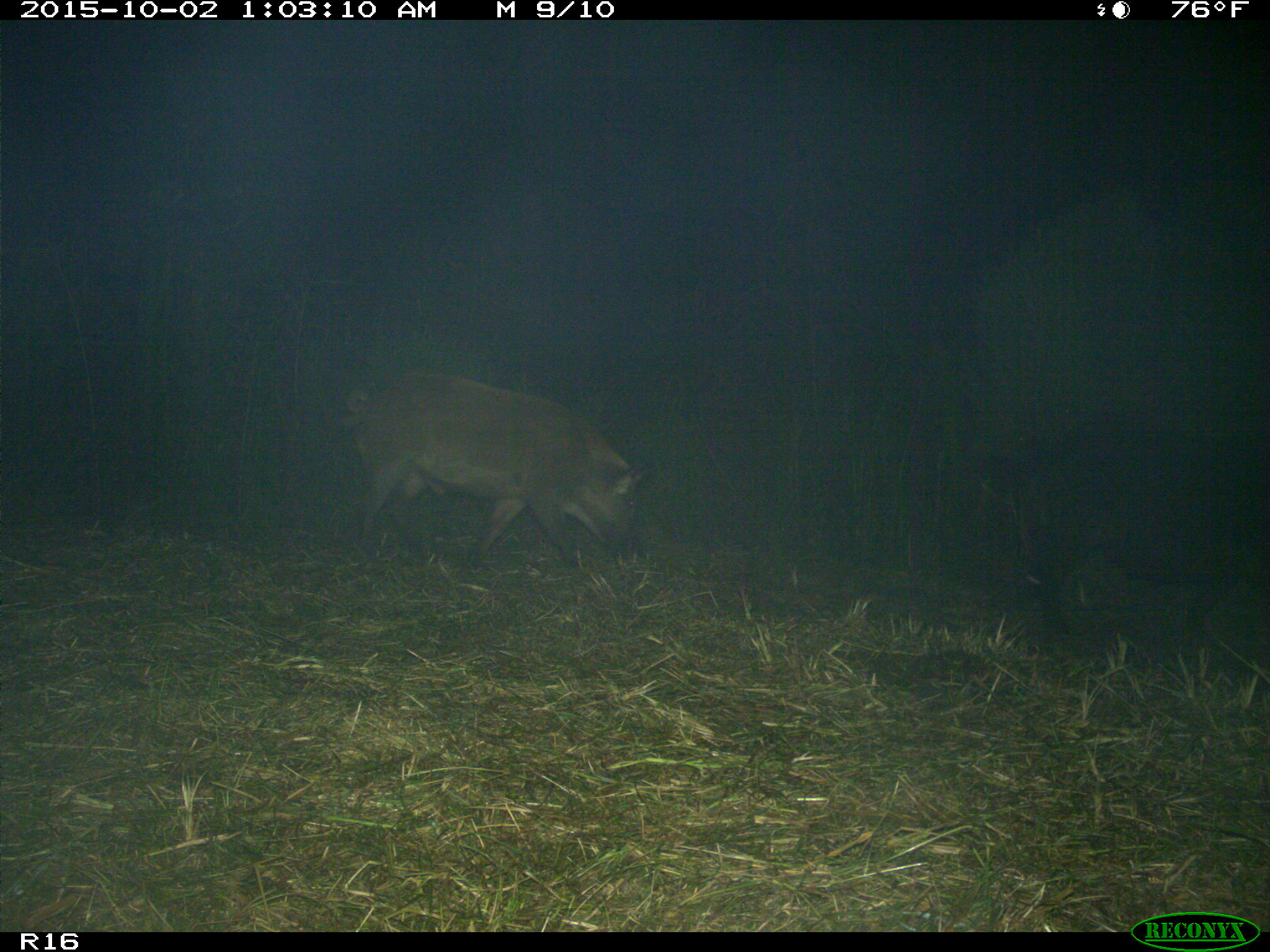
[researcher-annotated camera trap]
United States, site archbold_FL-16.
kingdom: Animalia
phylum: Chordata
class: Mammalia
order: Artiodactyla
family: Suidae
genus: Sus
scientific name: Sus scrofa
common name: wild boar